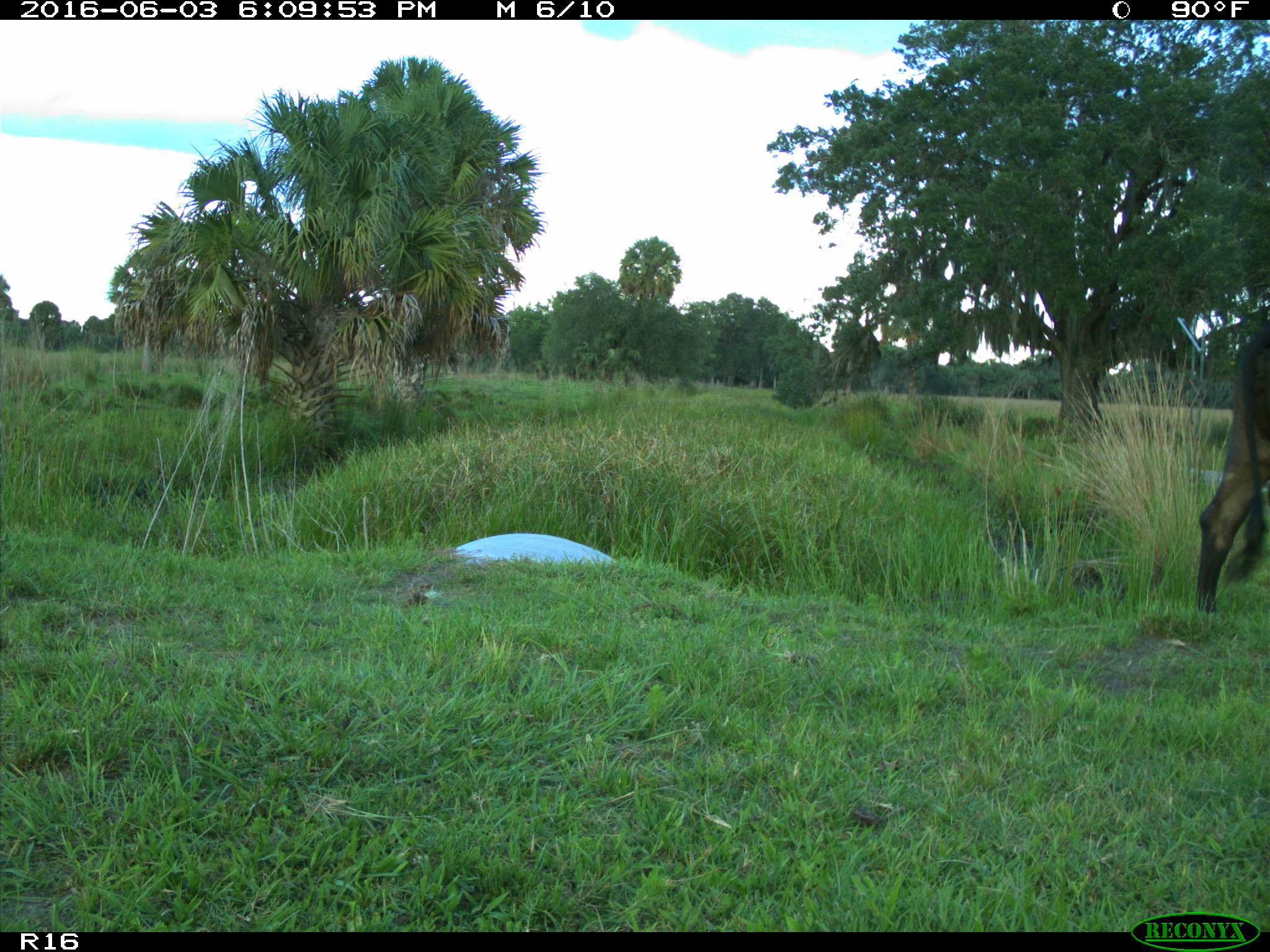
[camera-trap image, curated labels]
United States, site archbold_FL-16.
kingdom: Animalia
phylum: Chordata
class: Mammalia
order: Artiodactyla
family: Bovidae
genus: Bos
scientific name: Bos taurus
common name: domestic cow